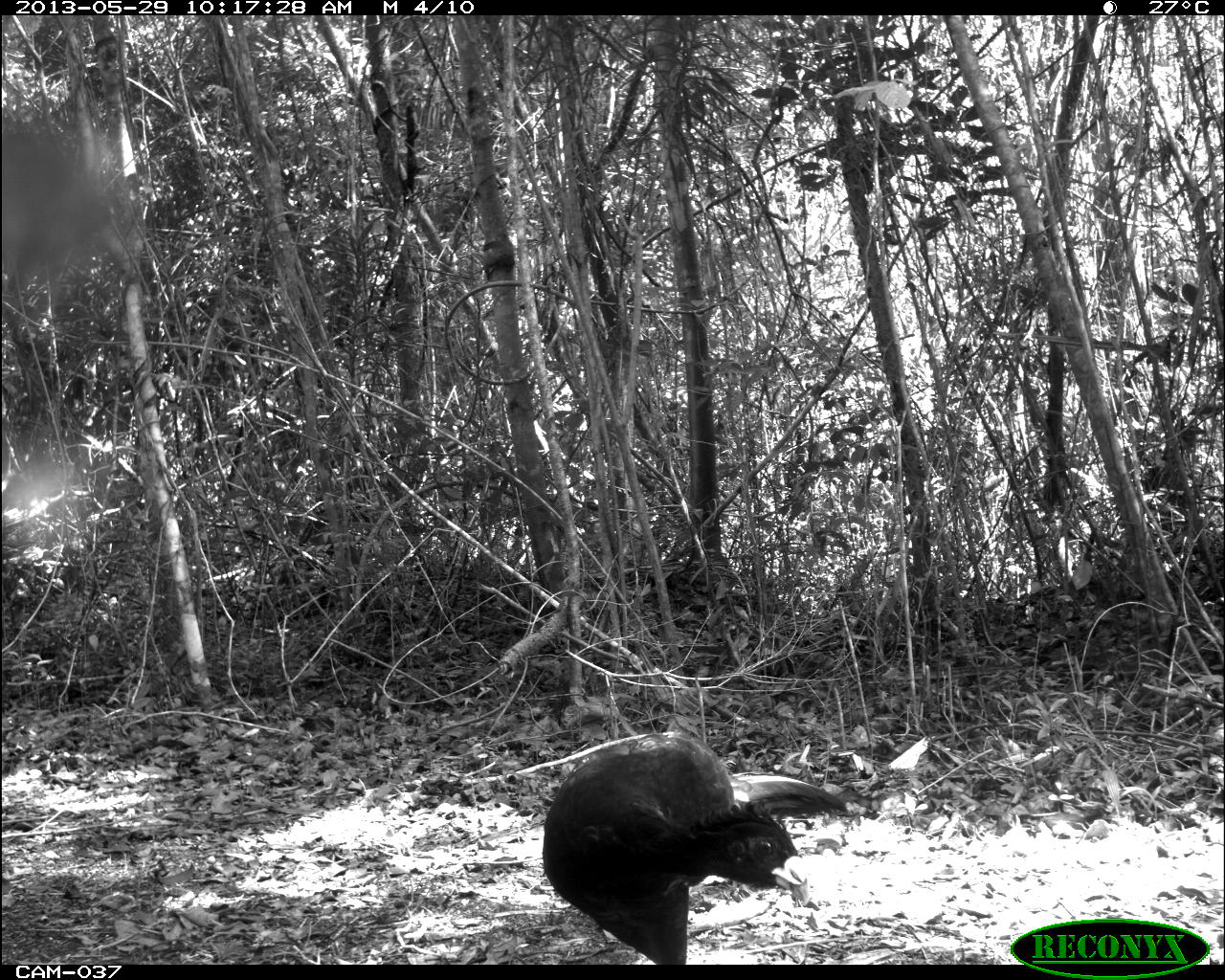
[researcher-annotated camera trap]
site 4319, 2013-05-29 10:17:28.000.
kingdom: Animalia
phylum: Chordata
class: Aves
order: Galliformes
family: Cracidae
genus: Crax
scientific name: Crax rubra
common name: great curassow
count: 1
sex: male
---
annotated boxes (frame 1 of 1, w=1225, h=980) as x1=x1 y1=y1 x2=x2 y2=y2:
crax rubra: x1=540 y1=729 x2=847 y2=964